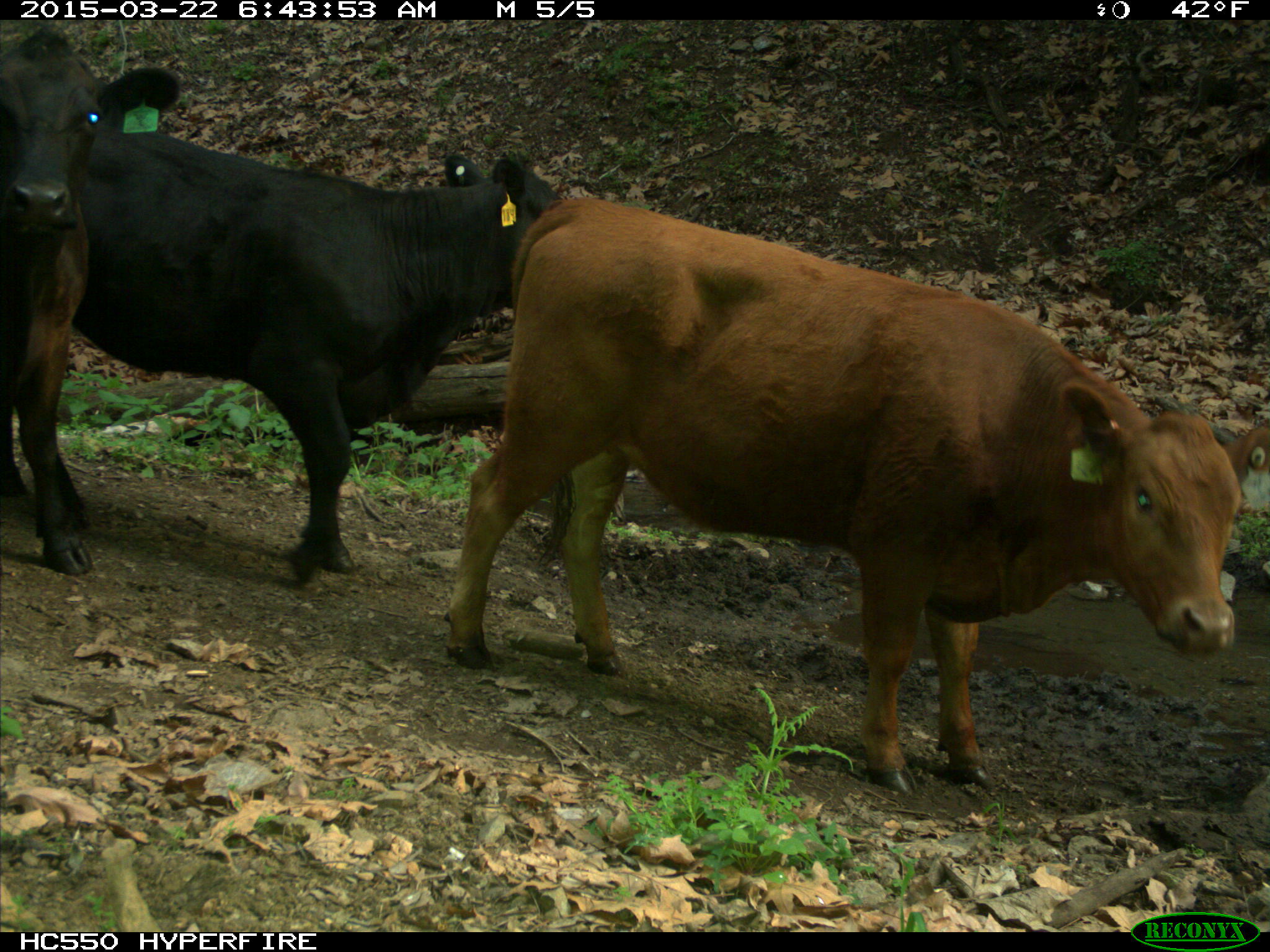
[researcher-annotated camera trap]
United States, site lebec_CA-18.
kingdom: Animalia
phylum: Chordata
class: Mammalia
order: Artiodactyla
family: Bovidae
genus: Bos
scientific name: Bos taurus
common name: domestic cow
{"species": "Bos taurus (domestic cow)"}